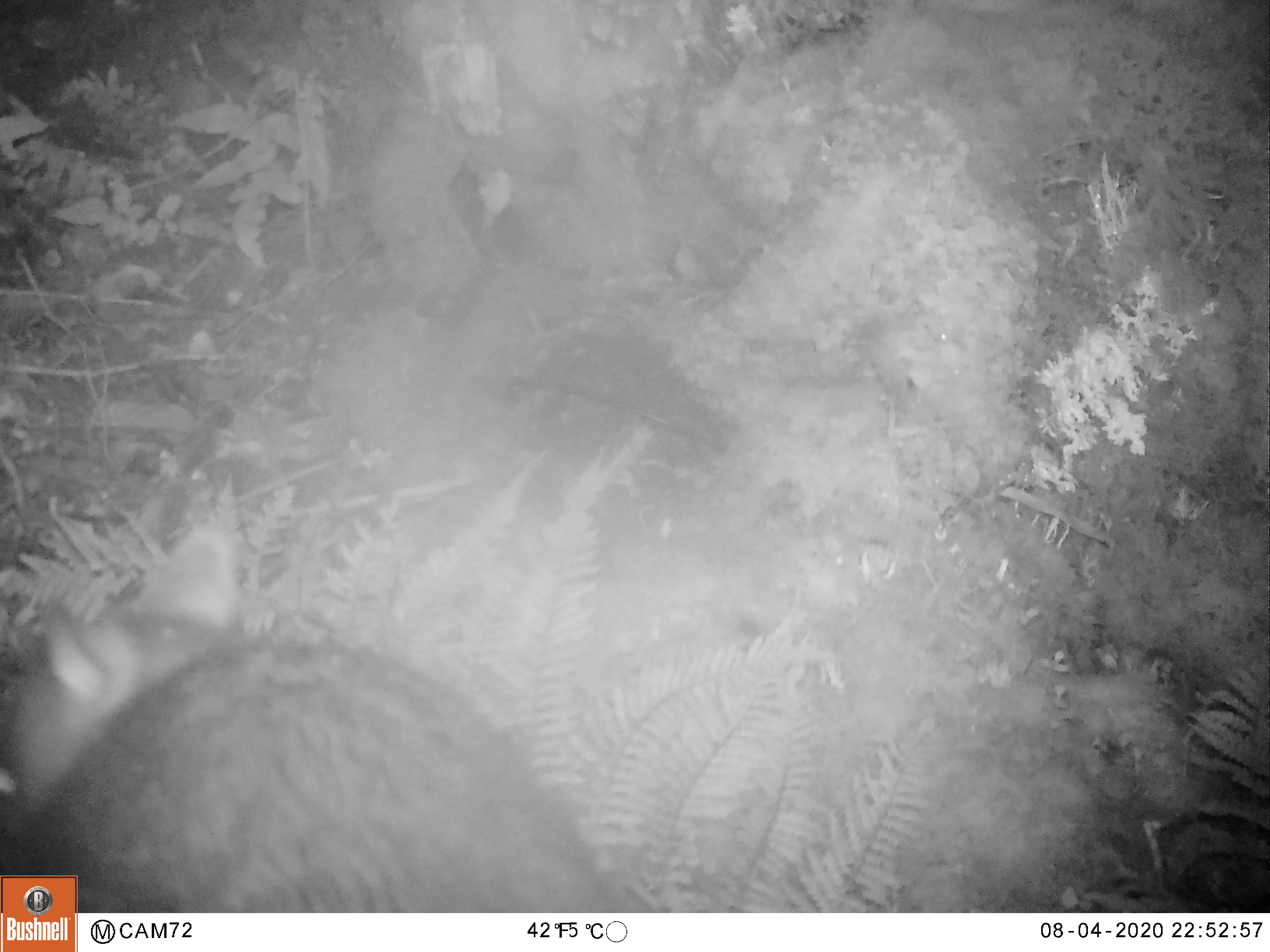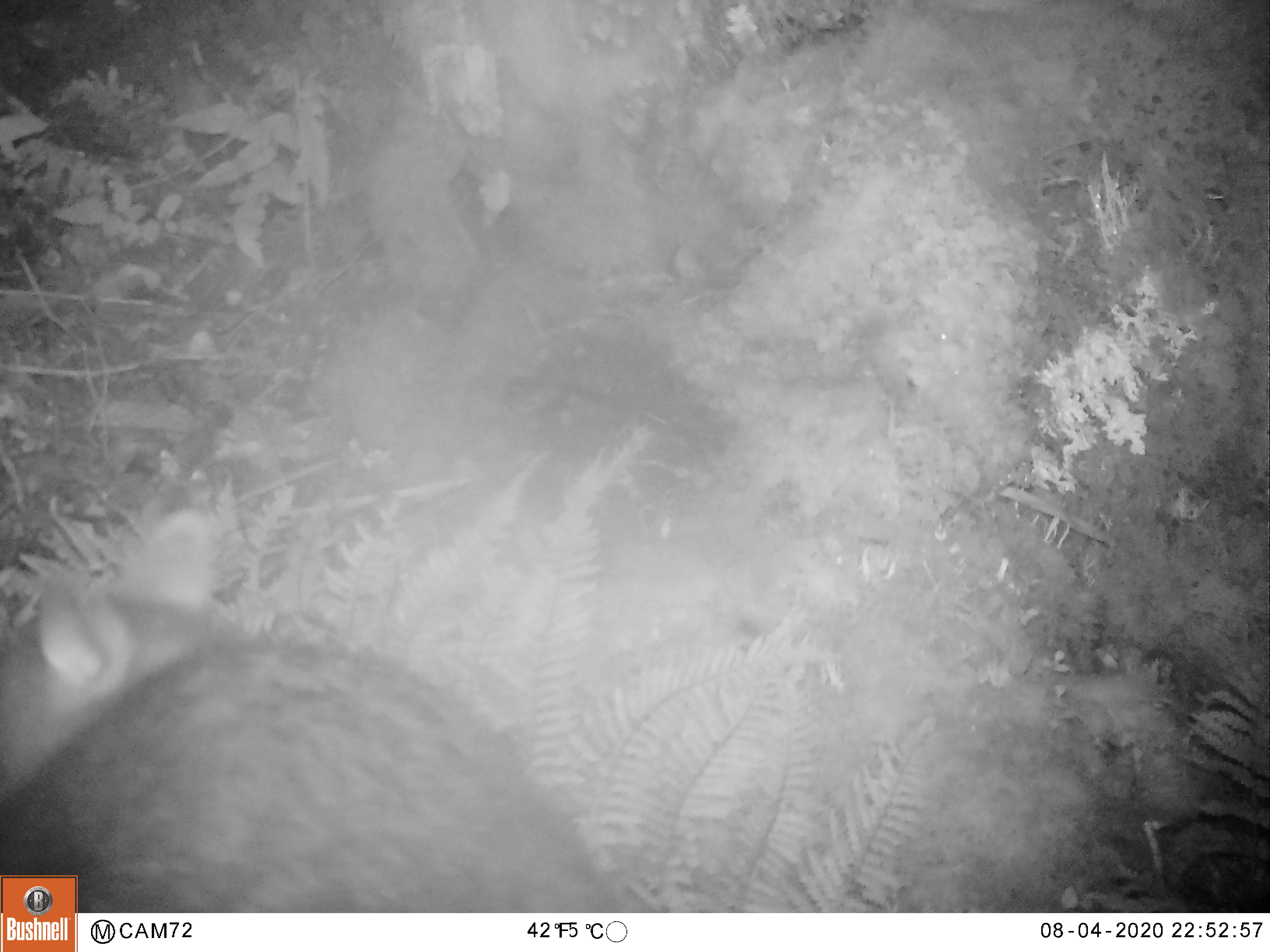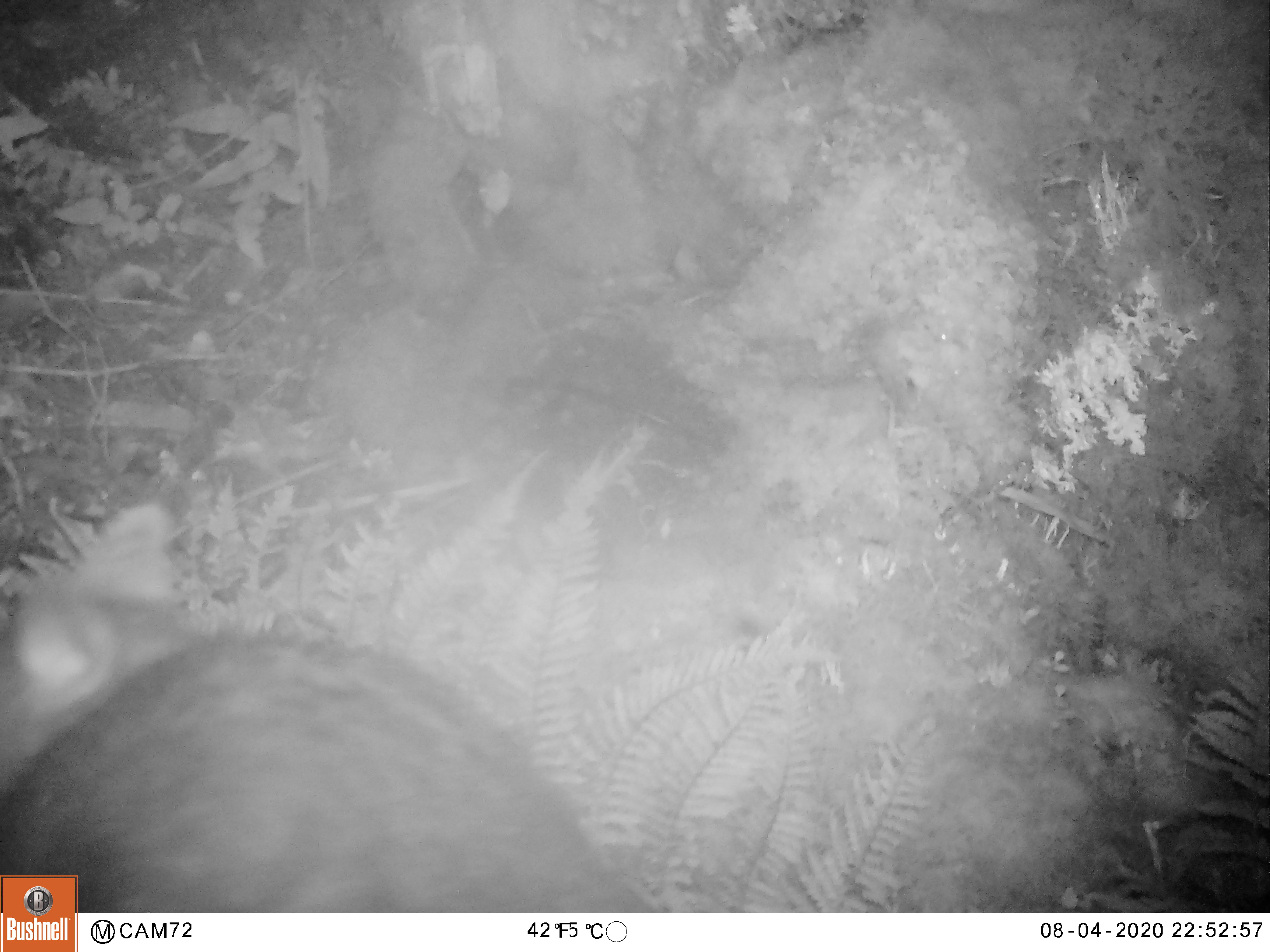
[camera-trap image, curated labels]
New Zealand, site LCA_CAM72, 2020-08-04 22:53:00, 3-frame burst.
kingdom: Animalia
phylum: Chordata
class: Mammalia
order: Diprotodontia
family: Phalangeridae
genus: Trichosurus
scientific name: Trichosurus vulpecula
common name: common brushtail possum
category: possum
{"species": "possum (common brushtail possum) (Trichosurus vulpecula)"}